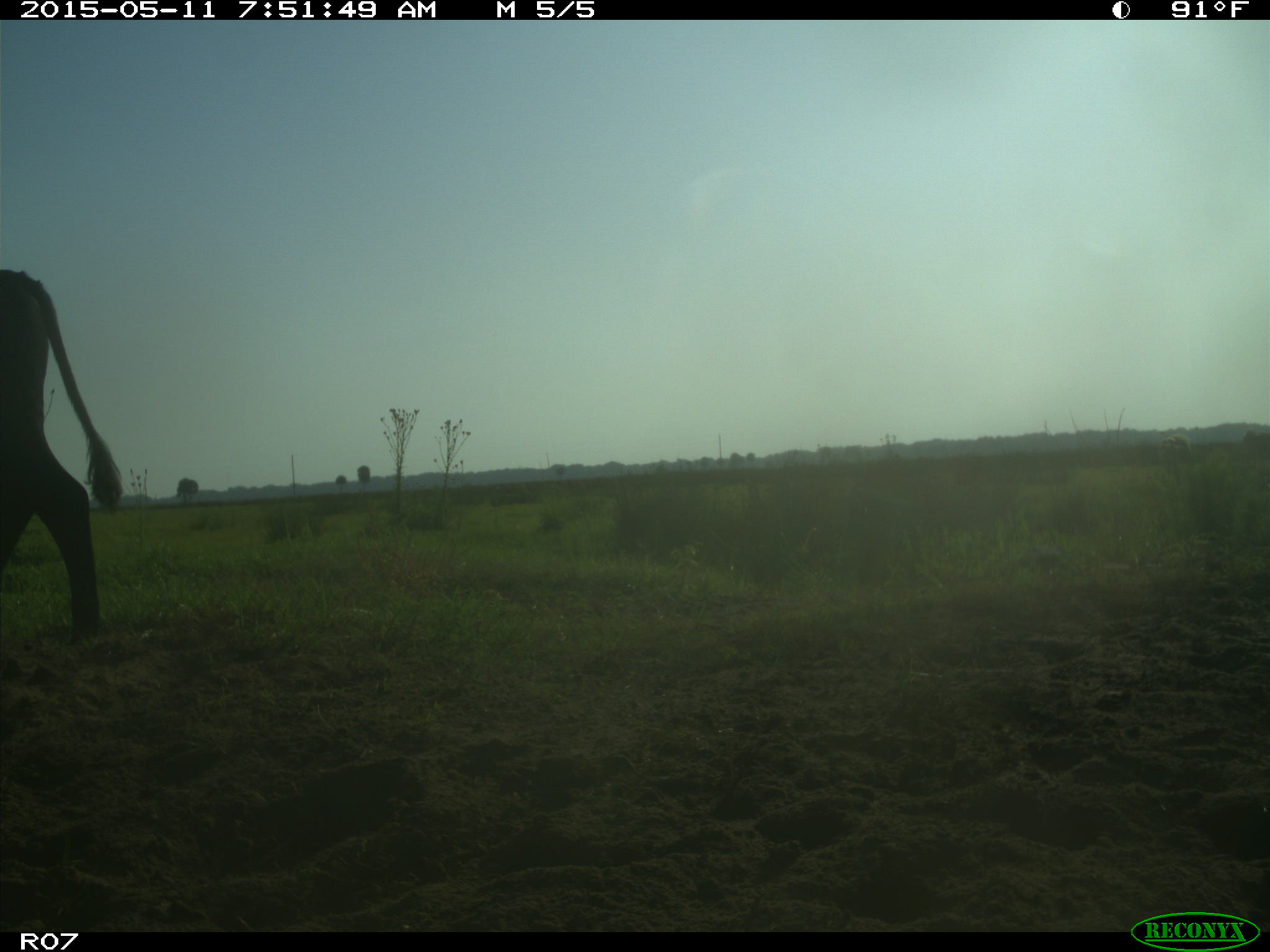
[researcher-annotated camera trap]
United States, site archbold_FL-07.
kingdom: Animalia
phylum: Chordata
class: Mammalia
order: Artiodactyla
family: Bovidae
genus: Bos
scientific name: Bos taurus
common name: domestic cow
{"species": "Bos taurus (domestic cow)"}